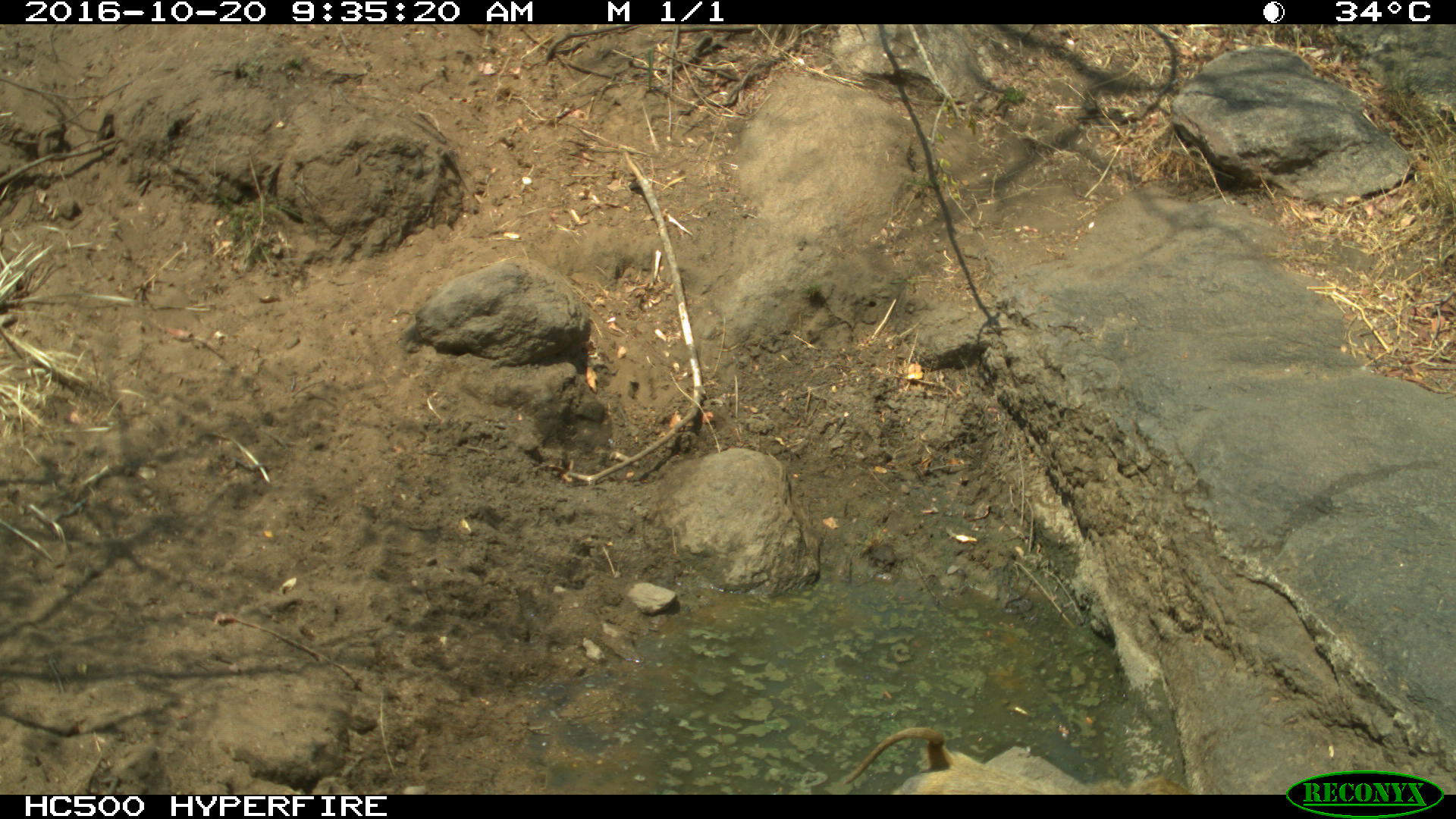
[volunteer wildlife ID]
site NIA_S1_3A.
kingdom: Animalia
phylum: Chordata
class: Mammalia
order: Primates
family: Cercopithecidae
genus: Papio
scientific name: Papio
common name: baboon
Baboon (Papio), count 1. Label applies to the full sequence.